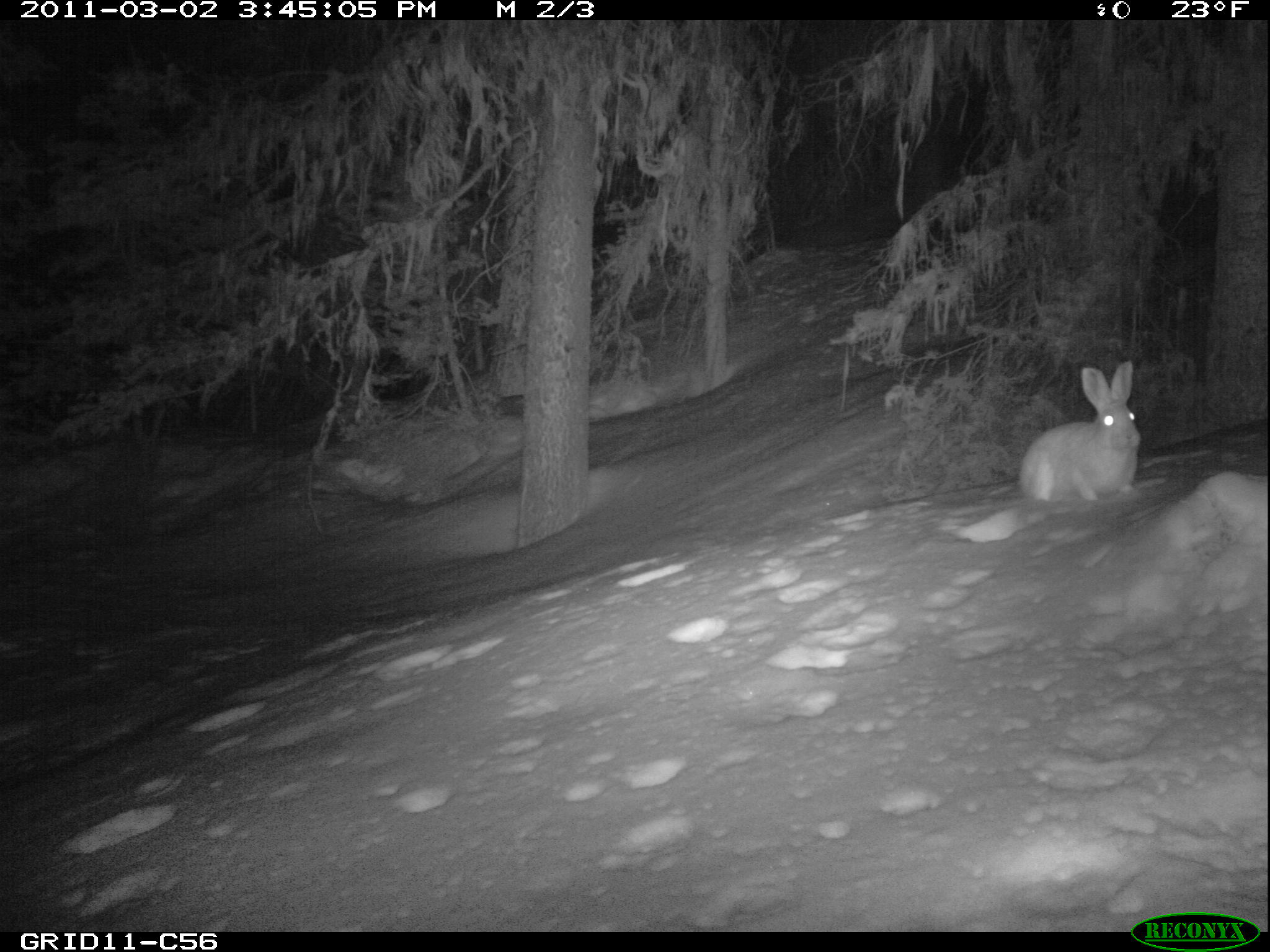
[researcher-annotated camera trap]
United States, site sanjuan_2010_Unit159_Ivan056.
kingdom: Animalia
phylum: Chordata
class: Mammalia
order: Lagomorpha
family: Leporidae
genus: Lepus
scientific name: Lepus americanus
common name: snowshoe hare